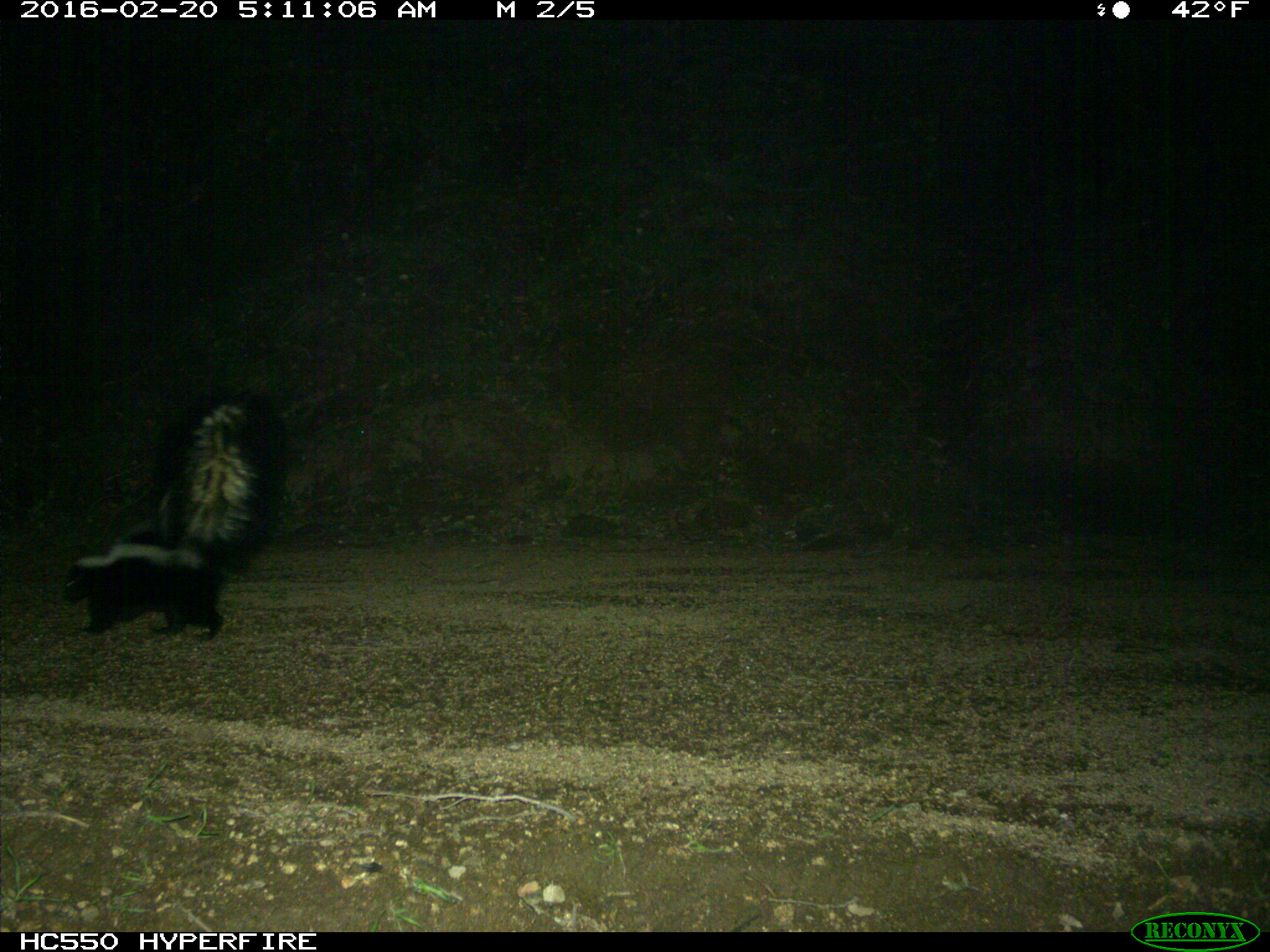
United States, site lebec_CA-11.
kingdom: Animalia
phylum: Chordata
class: Mammalia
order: Carnivora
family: Mephitidae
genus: Mephitis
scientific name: Mephitis mephitis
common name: striped skunk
Mephitis mephitis (striped skunk).